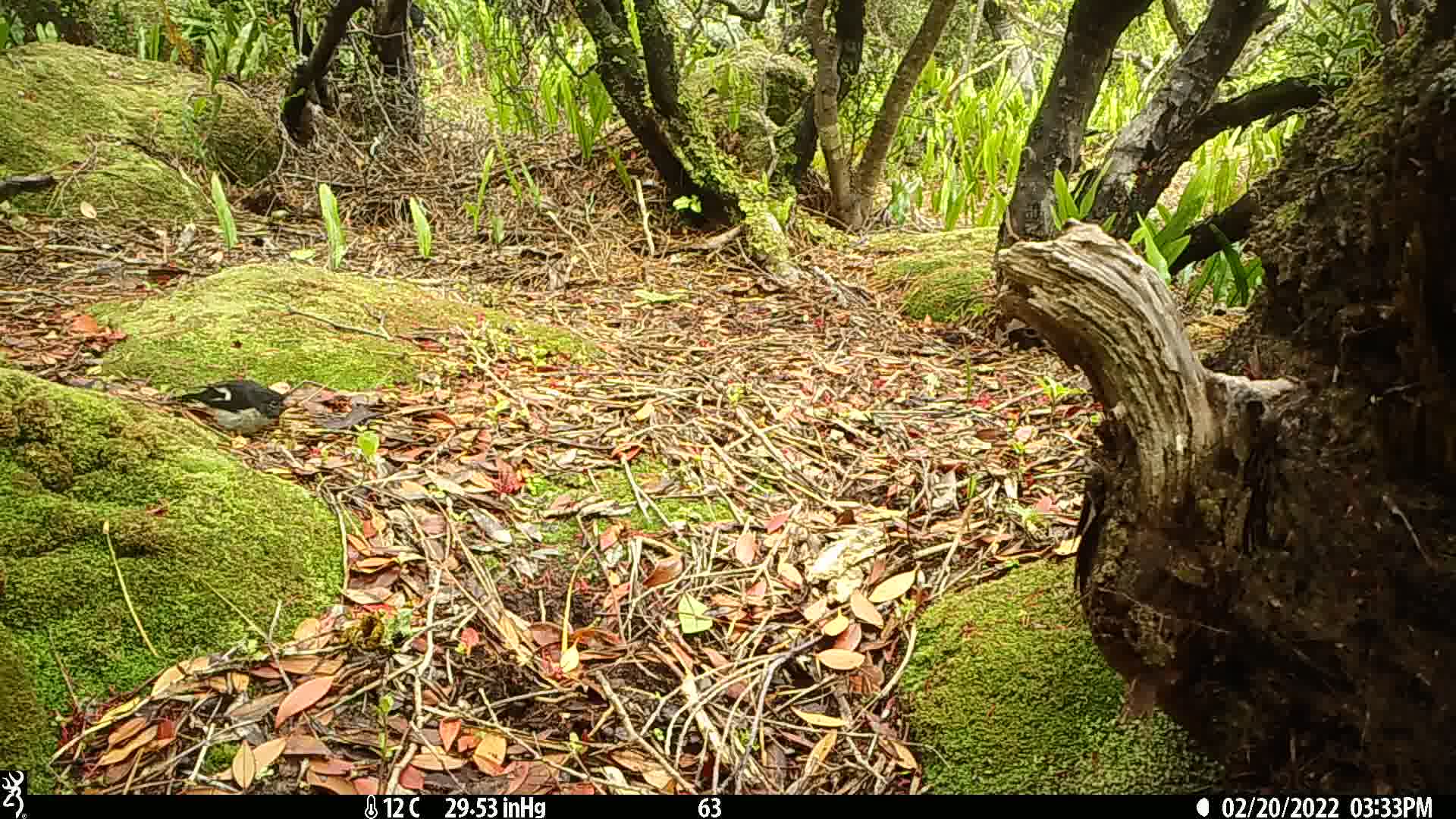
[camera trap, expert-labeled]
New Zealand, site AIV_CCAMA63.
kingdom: Animalia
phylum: Chordata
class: Aves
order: Passeriformes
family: Petroicidae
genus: Petroica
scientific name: Petroica macrocephala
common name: tomtit